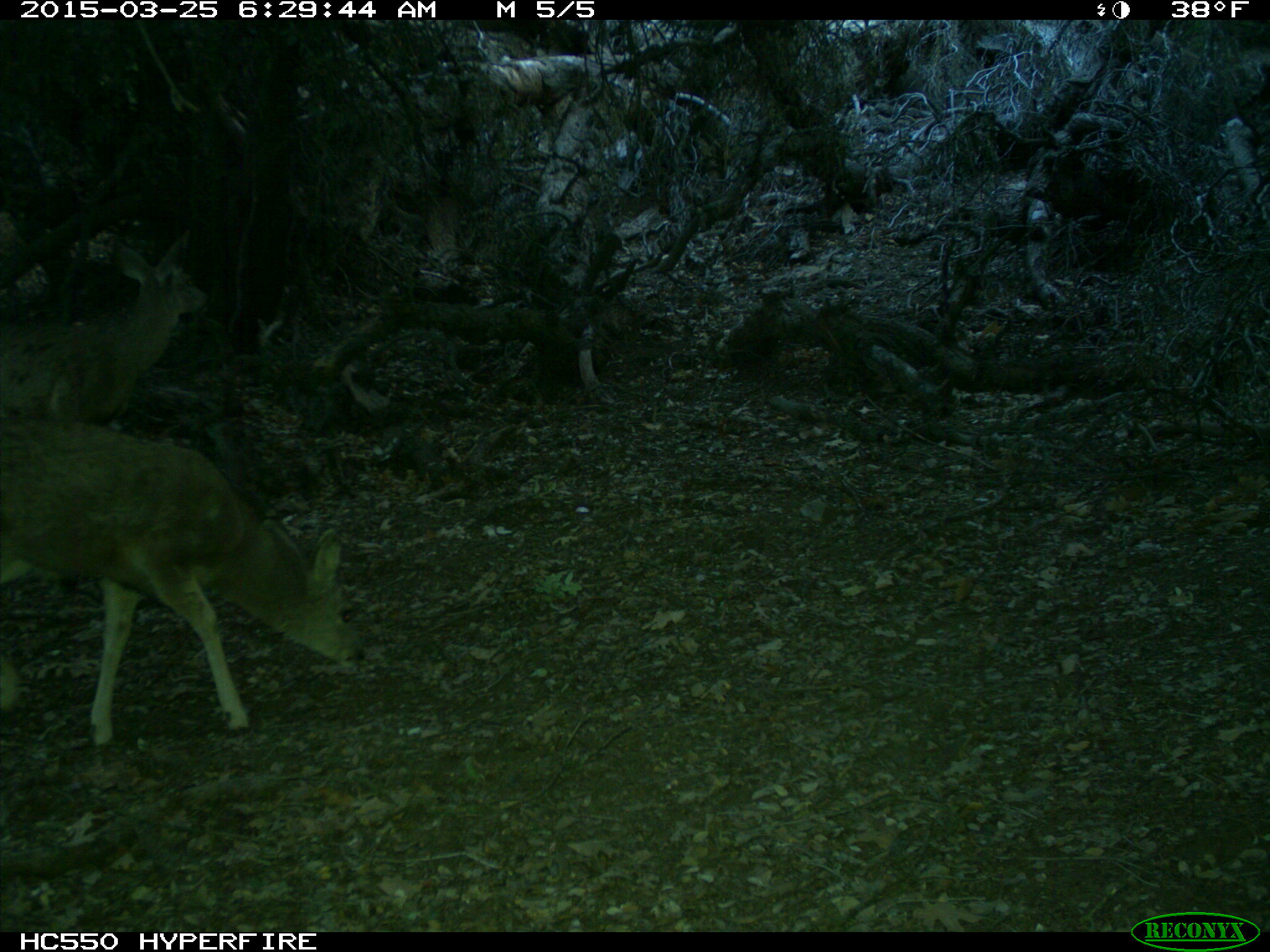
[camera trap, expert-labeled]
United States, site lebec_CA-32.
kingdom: Animalia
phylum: Chordata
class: Mammalia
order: Artiodactyla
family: Cervidae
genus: Odocoileus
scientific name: Odocoileus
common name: deer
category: unidentified deer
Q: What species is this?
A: Unidentified deer (deer) (Odocoileus).